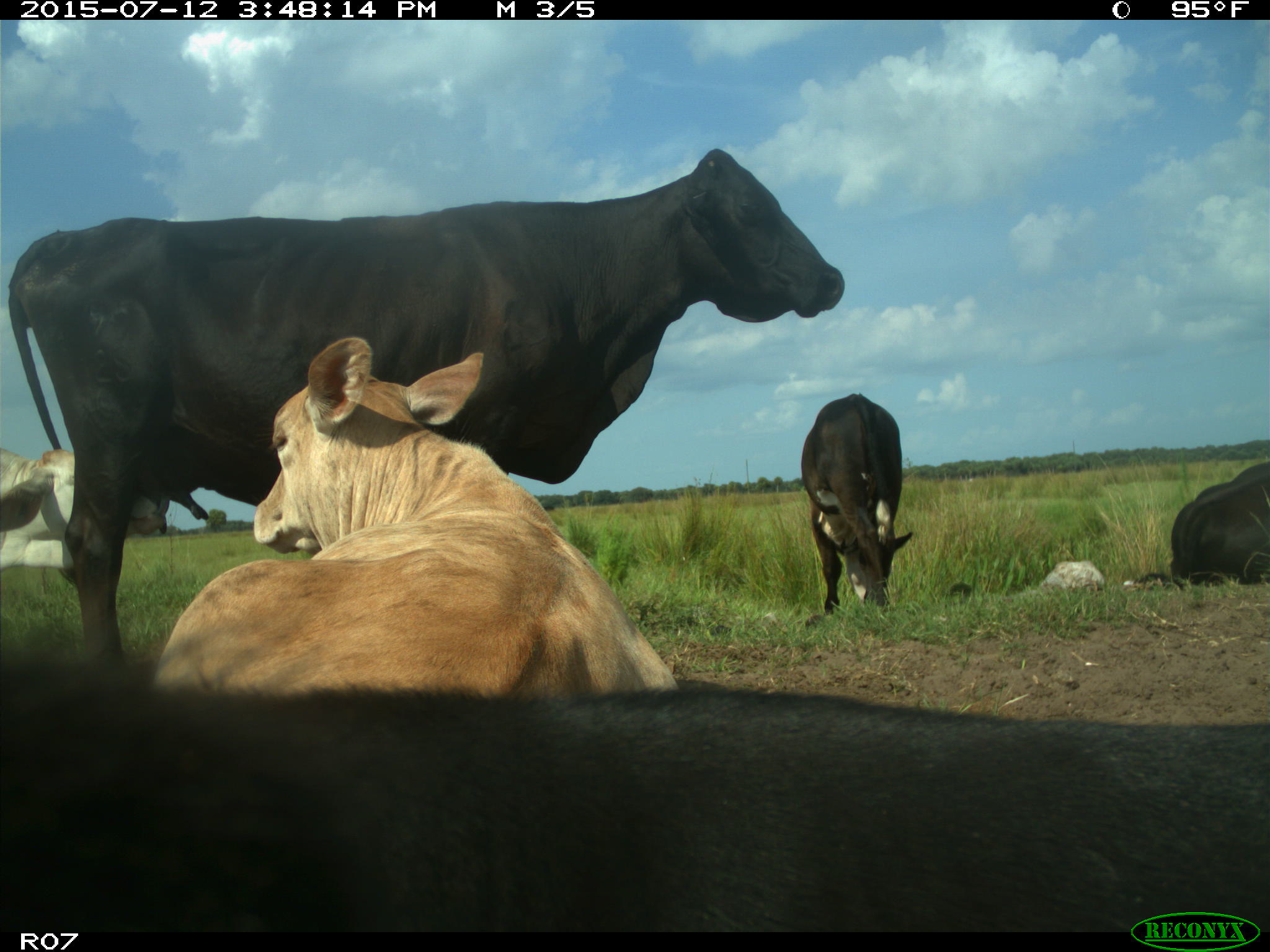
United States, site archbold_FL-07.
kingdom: Animalia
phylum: Chordata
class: Mammalia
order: Artiodactyla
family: Bovidae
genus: Bos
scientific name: Bos taurus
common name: domestic cow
Bos taurus (domestic cow).